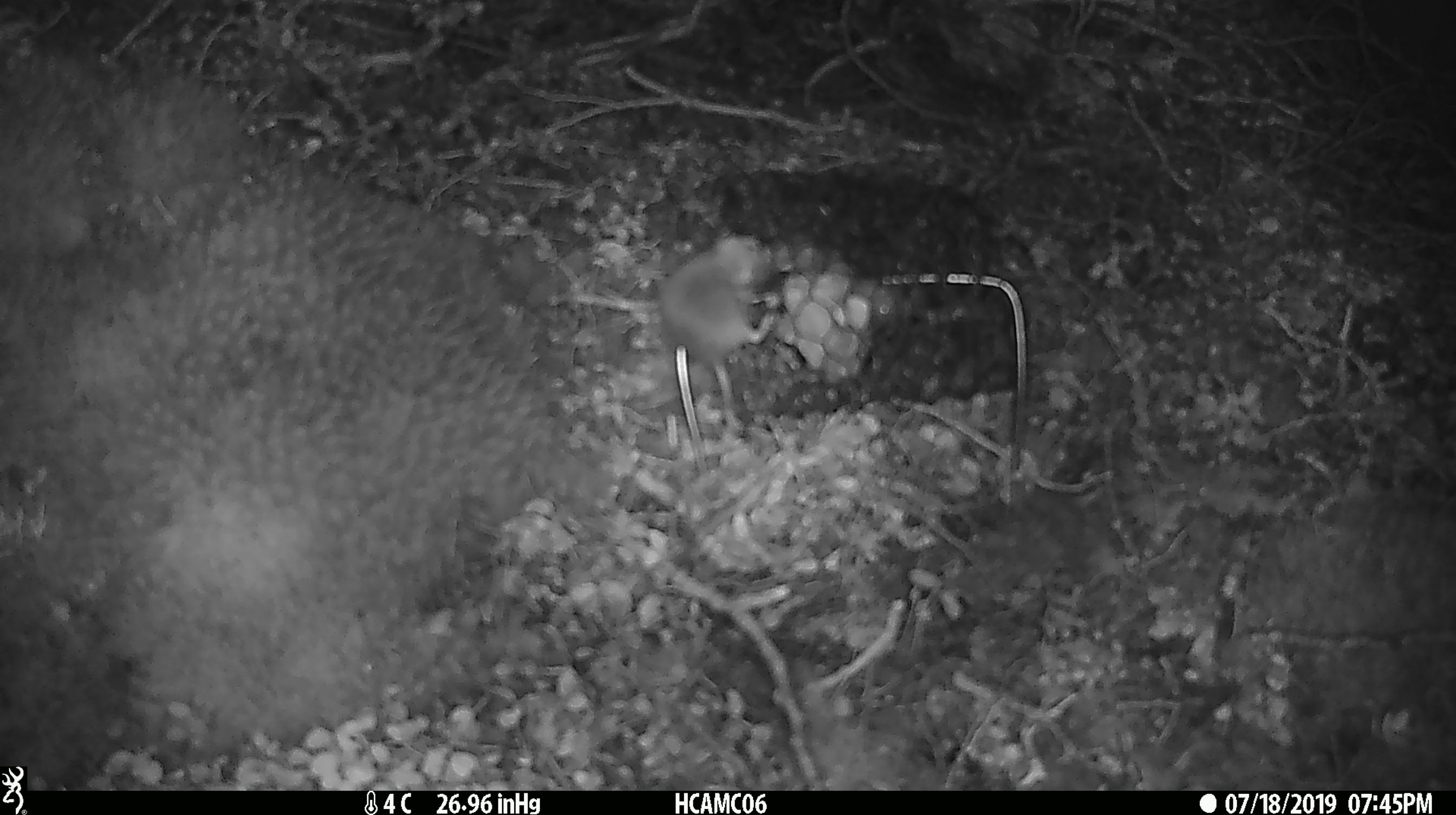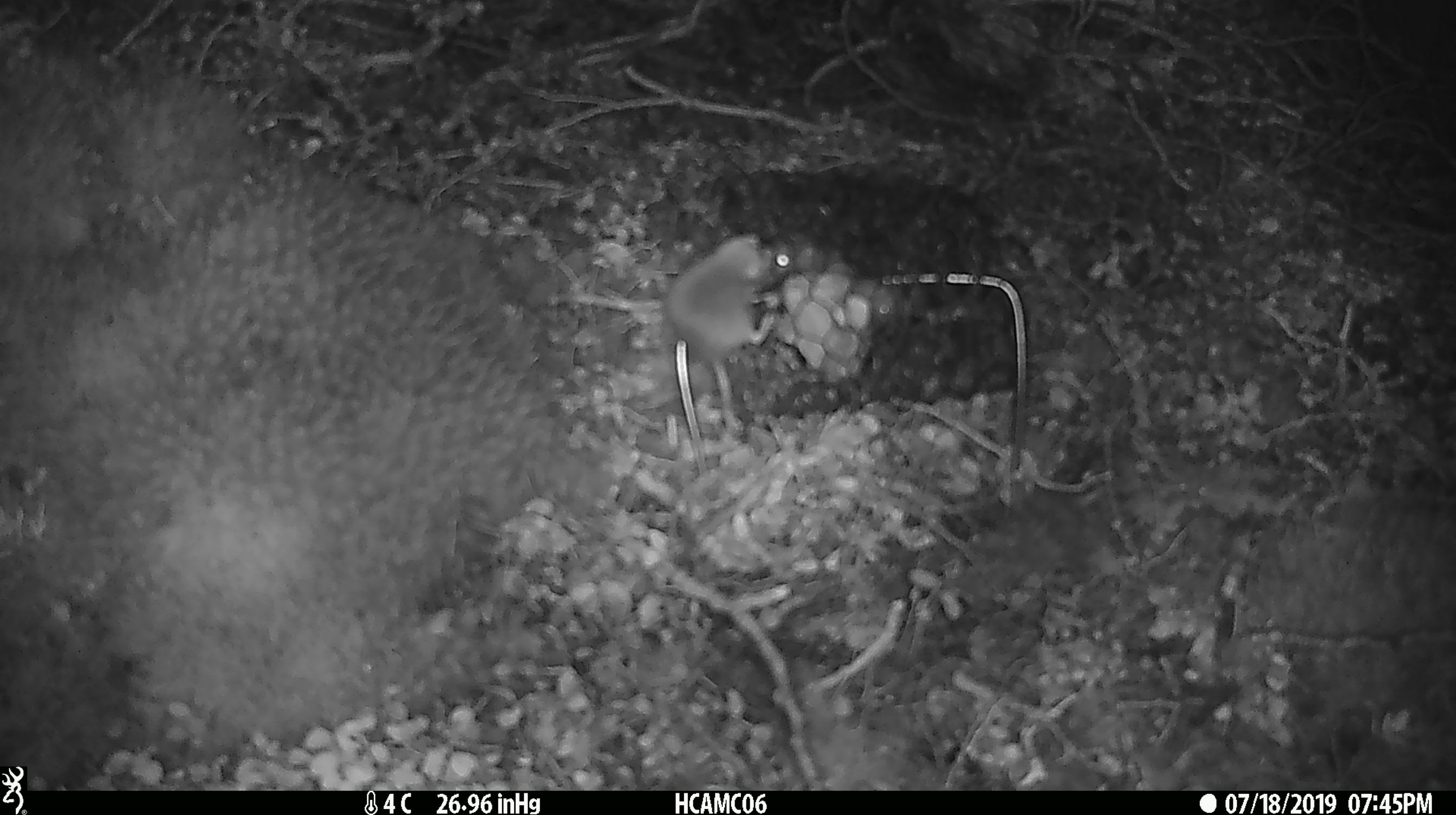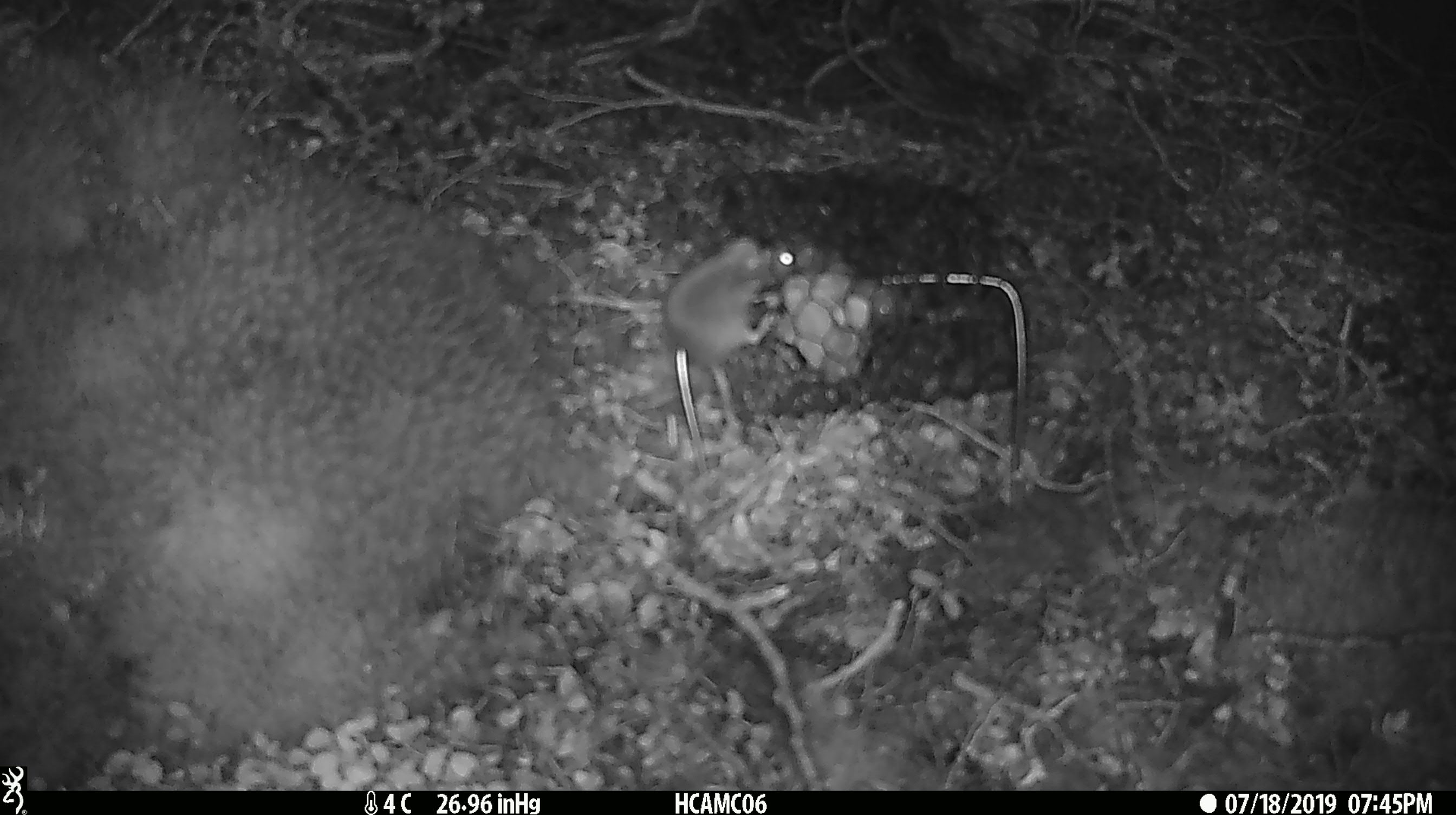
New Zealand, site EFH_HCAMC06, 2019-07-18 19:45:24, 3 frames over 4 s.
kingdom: Animalia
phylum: Chordata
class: Mammalia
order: Rodentia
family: Muridae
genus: Mus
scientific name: Mus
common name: mouse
Mouse (Mus).